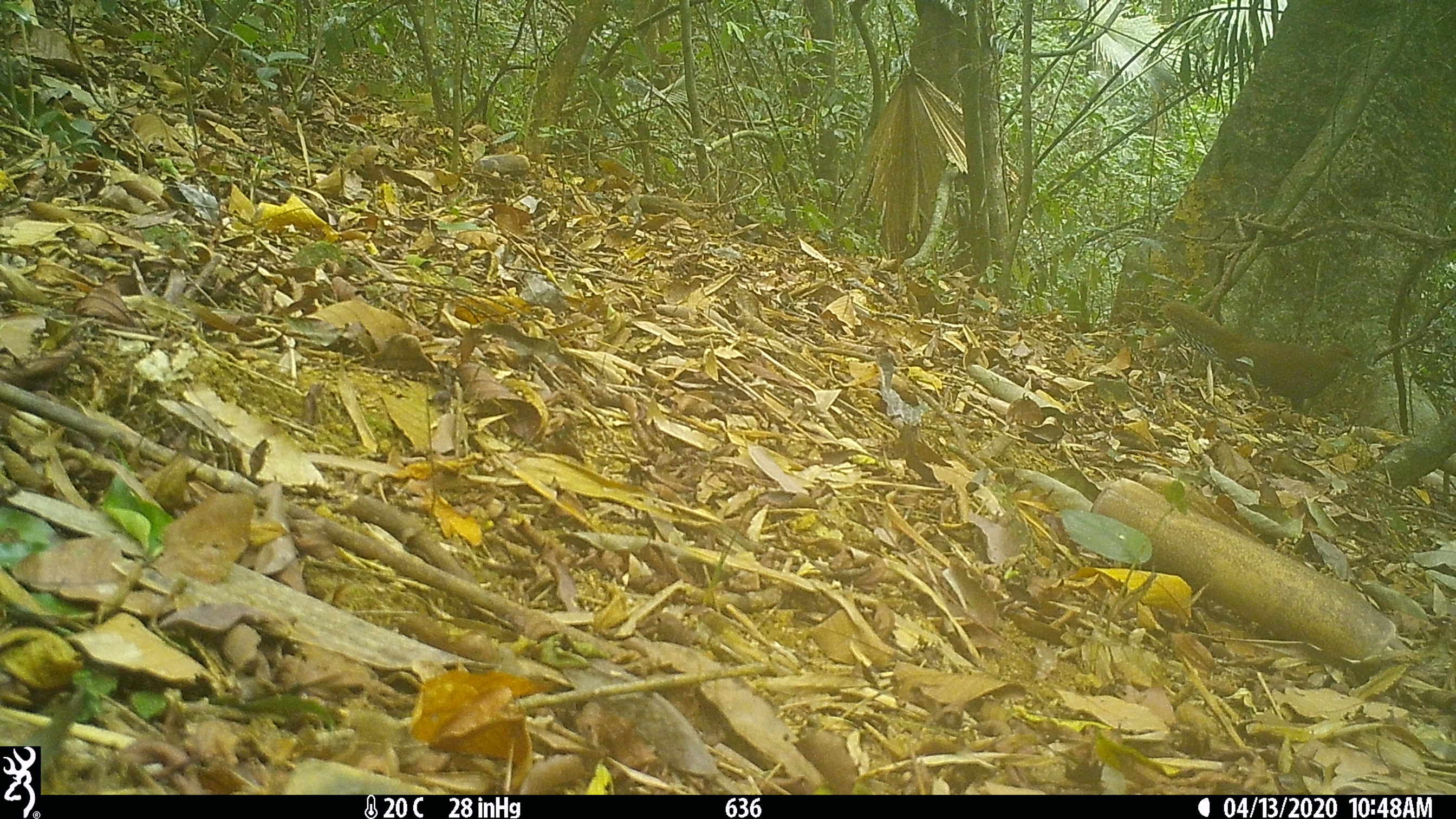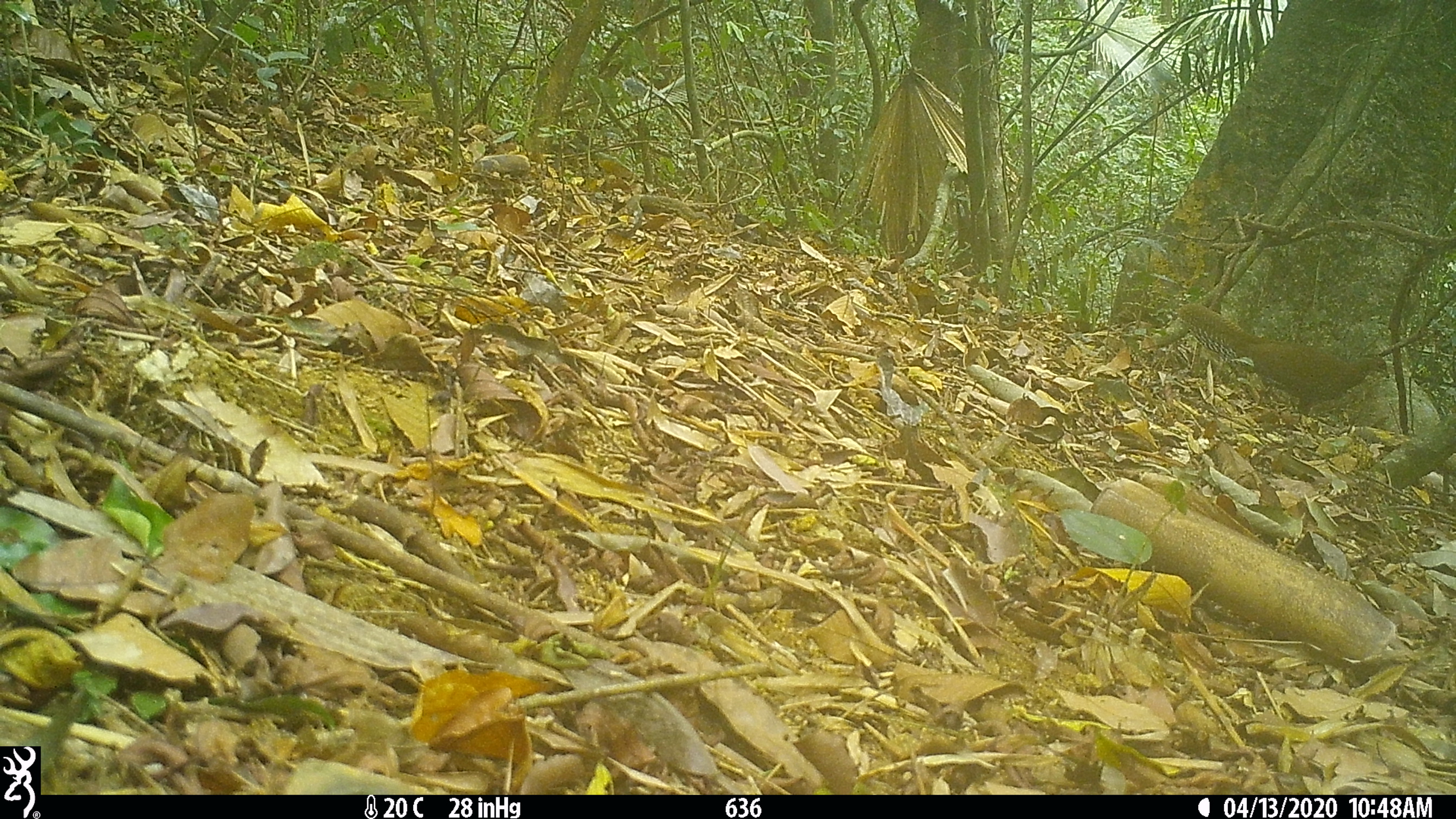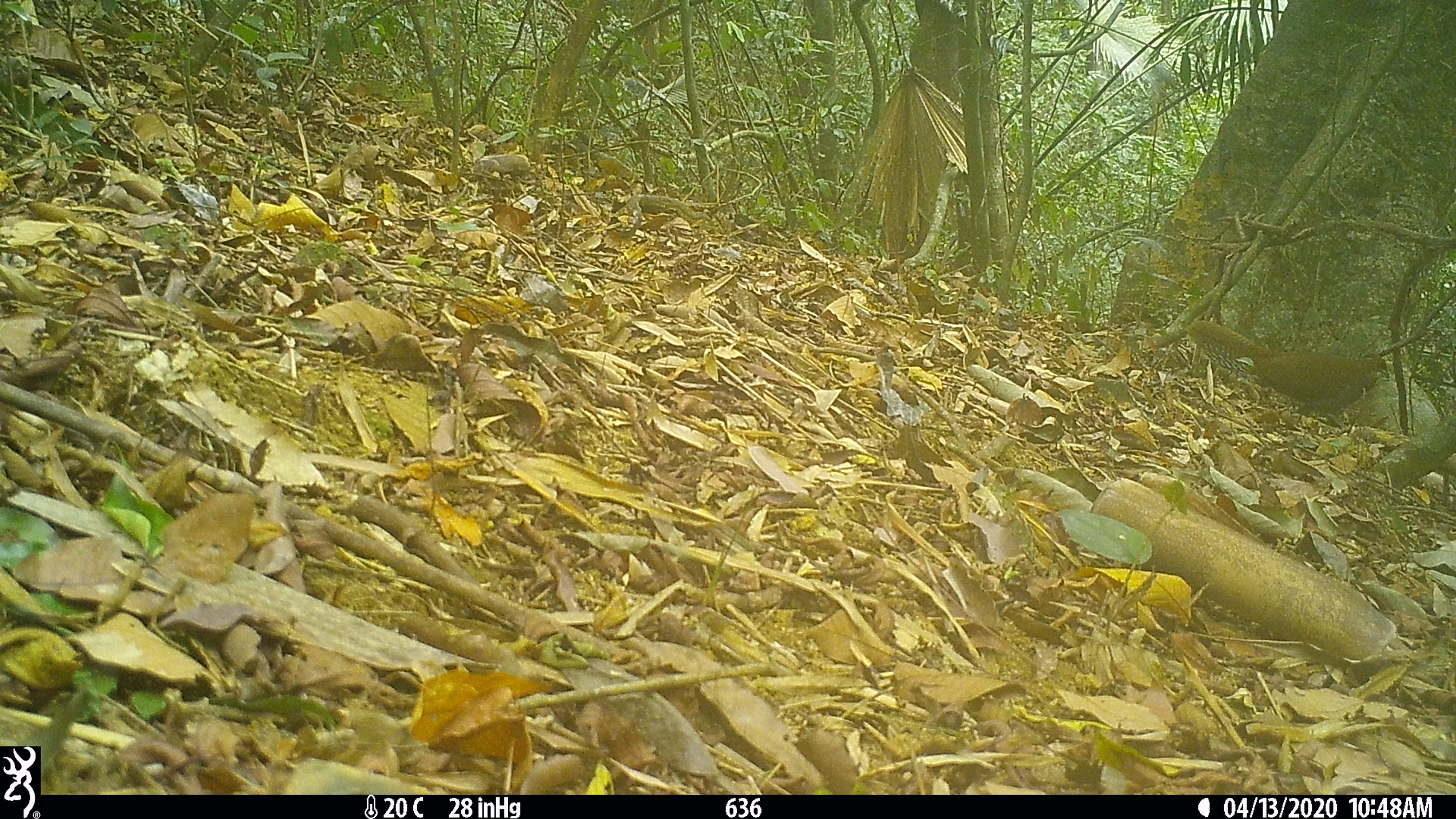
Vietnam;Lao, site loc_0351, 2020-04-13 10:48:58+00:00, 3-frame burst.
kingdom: Animalia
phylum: Chordata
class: Aves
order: Galliformes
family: Phasianidae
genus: Lophura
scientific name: Lophura nycthemera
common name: silver pheasant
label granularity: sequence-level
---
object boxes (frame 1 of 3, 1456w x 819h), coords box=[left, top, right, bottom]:
silver pheasant: box=[1163, 299, 1361, 417]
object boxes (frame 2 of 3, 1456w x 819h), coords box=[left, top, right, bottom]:
silver pheasant: box=[1177, 303, 1390, 417]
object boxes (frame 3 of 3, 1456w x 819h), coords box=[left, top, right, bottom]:
silver pheasant: box=[1185, 320, 1389, 427]